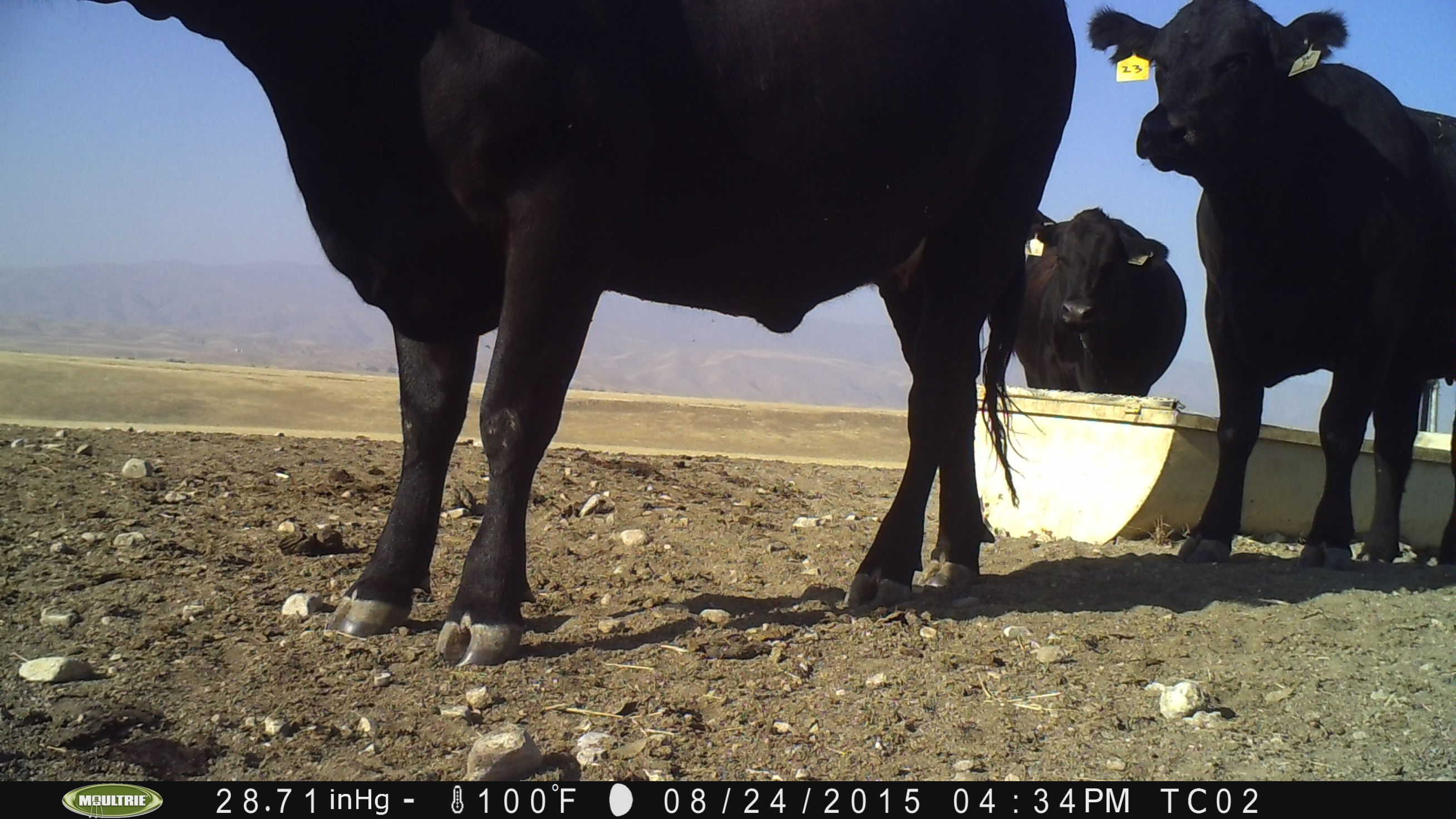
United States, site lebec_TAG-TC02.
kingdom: Animalia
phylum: Chordata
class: Mammalia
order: Artiodactyla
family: Bovidae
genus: Bos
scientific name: Bos taurus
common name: domestic cow